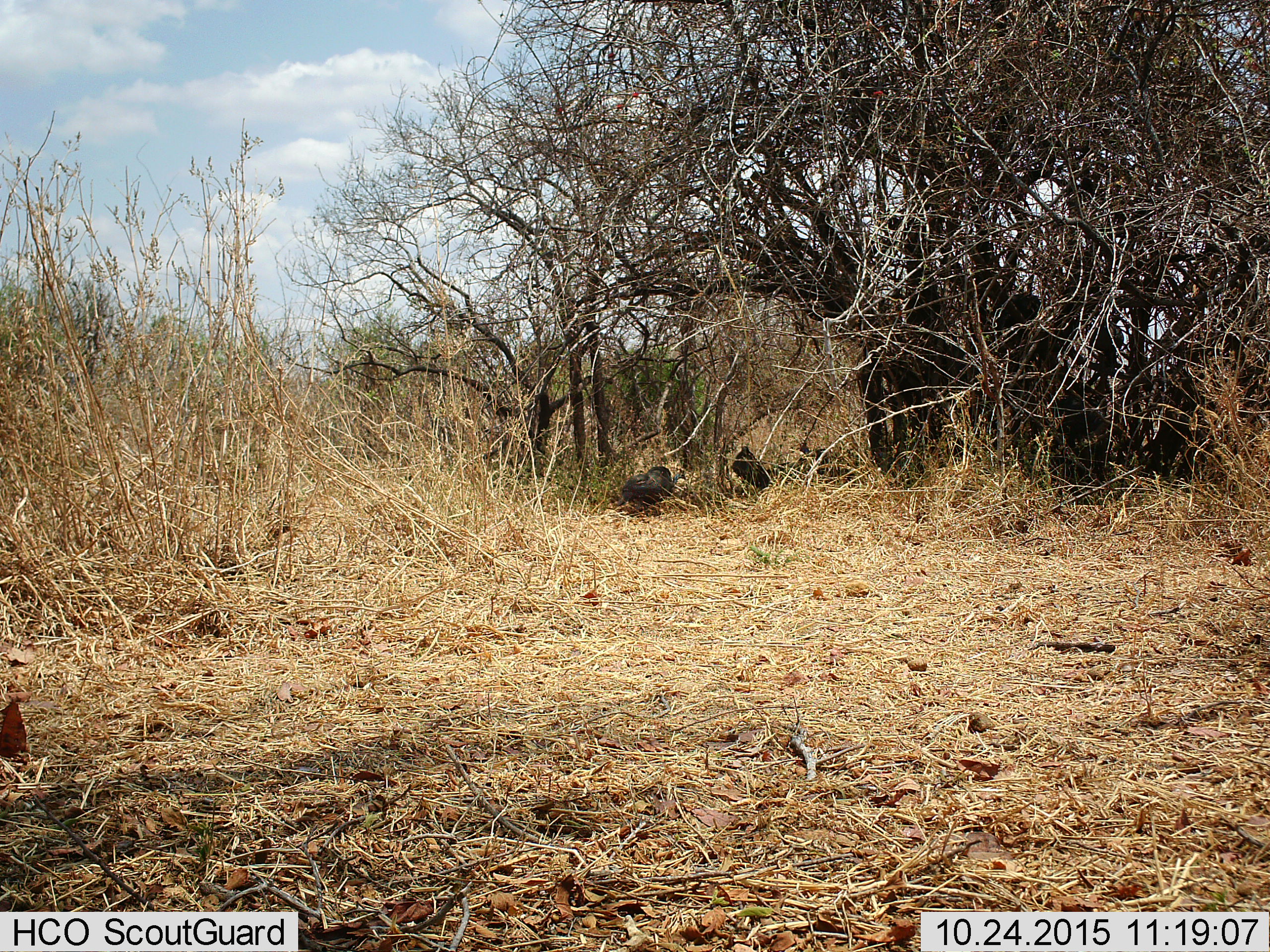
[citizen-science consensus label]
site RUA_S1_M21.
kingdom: Animalia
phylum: Chordata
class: Aves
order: Galliformes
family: Numididae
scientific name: Numididae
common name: guineafowl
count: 2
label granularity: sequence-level